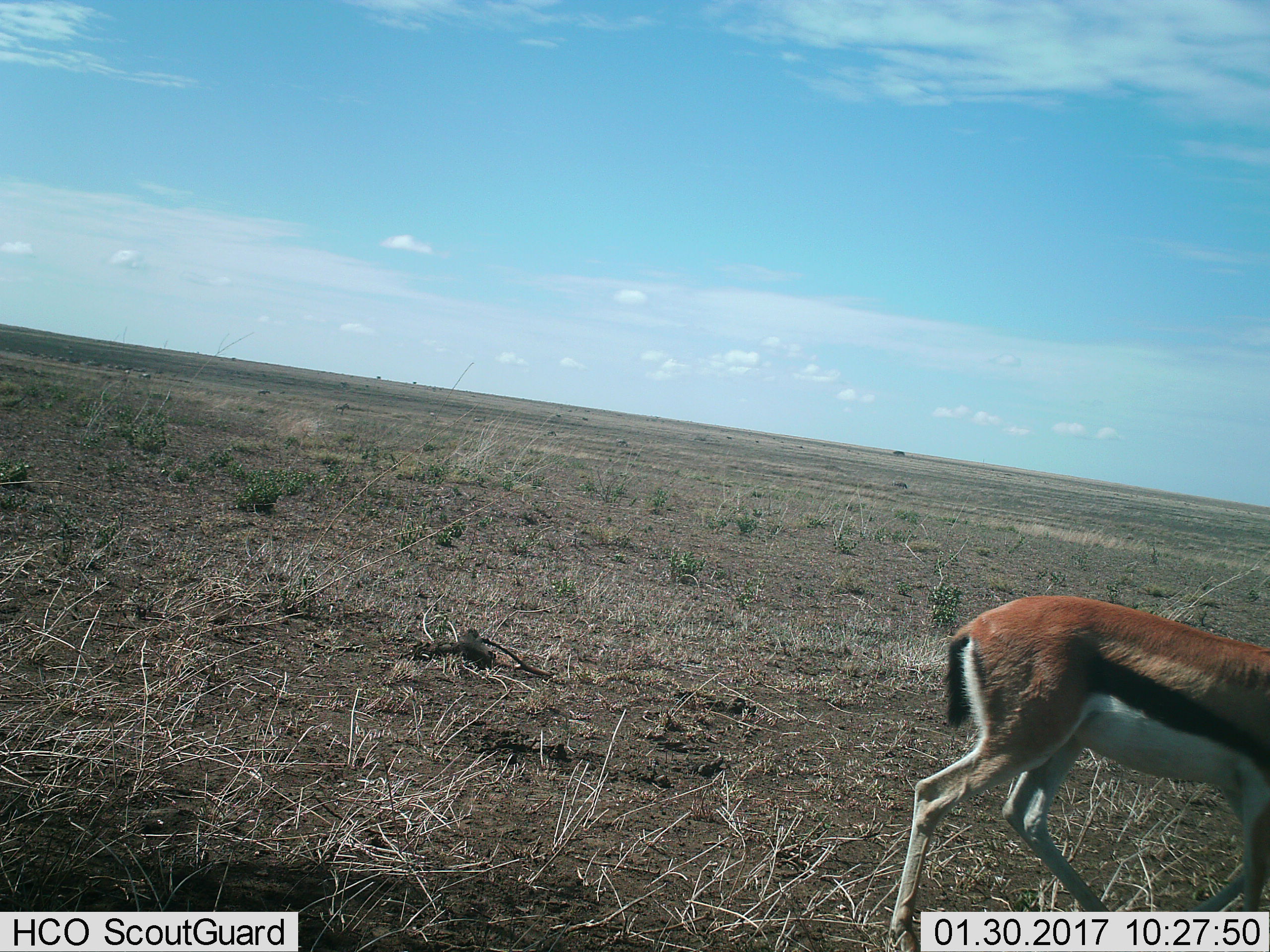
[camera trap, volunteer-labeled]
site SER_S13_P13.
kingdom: Animalia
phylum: Chordata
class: Mammalia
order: Artiodactyla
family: Bovidae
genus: Eudorcas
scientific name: Eudorcas thomsonii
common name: thomson's gazelle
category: gazellethomsons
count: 1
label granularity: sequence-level